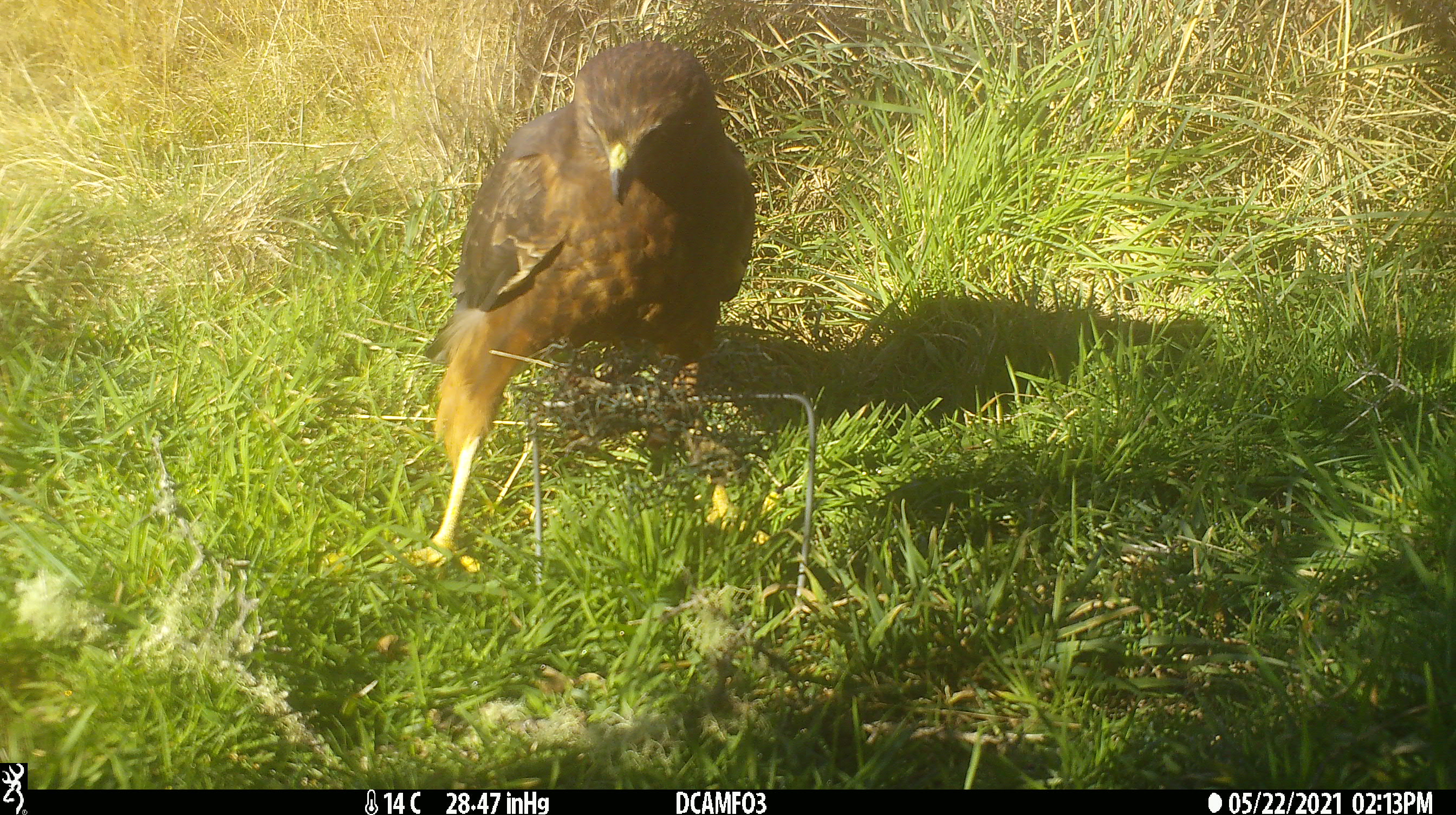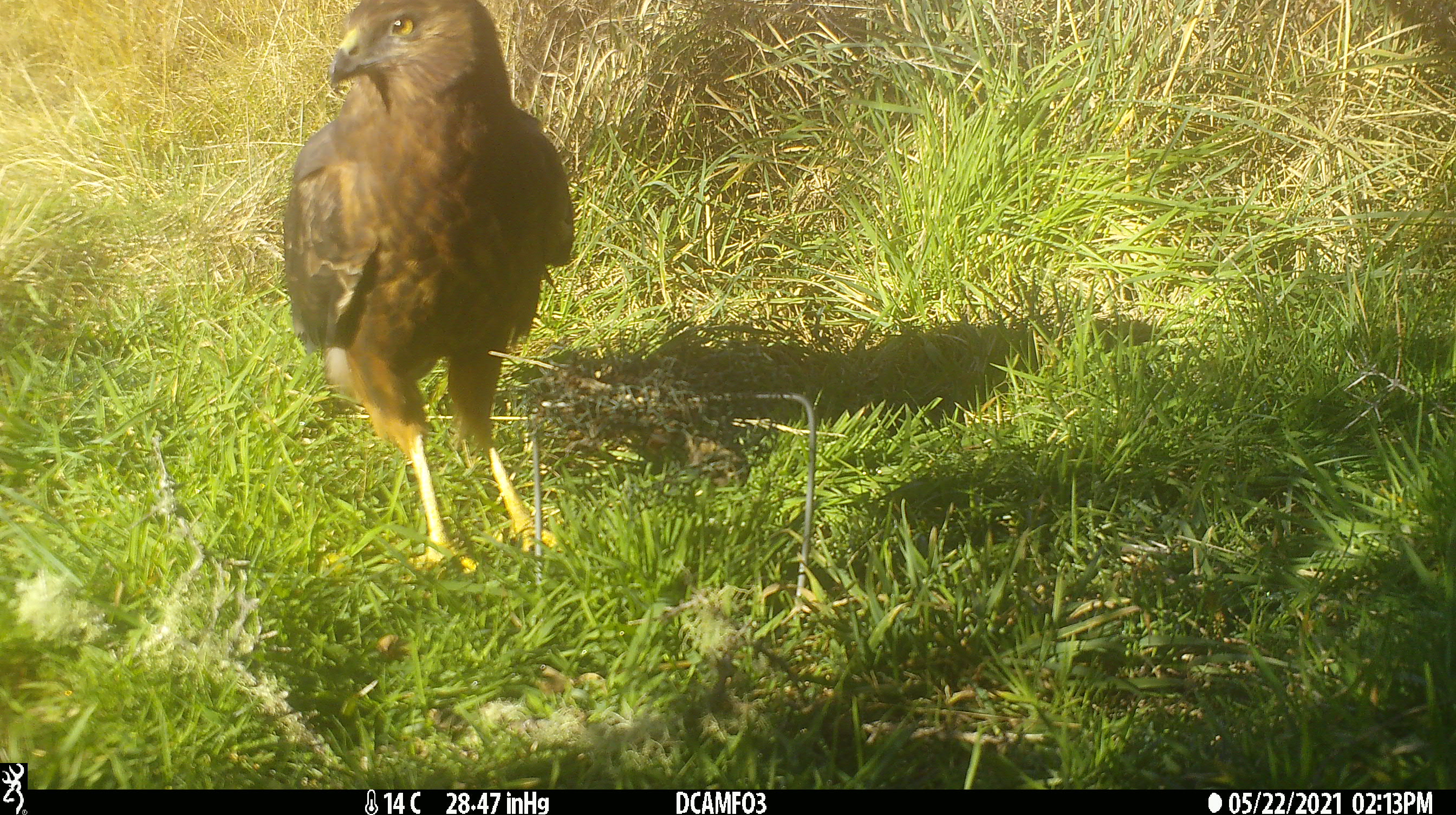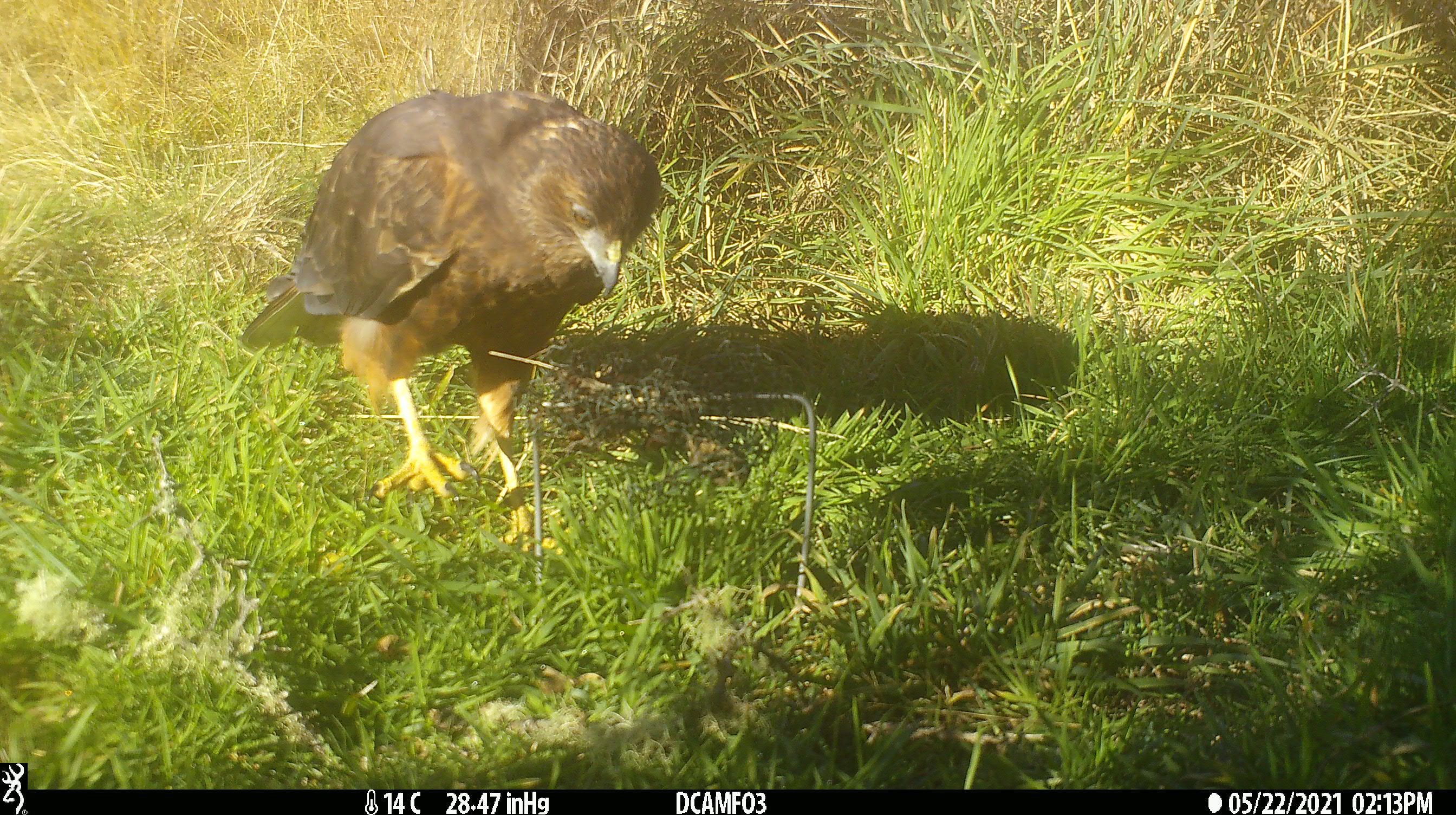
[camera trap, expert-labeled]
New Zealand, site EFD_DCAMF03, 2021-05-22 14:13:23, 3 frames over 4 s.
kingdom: Animalia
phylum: Chordata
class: Aves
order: Accipitriformes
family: Accipitridae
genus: Circus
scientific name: Circus approximans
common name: swamp harrier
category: harrier